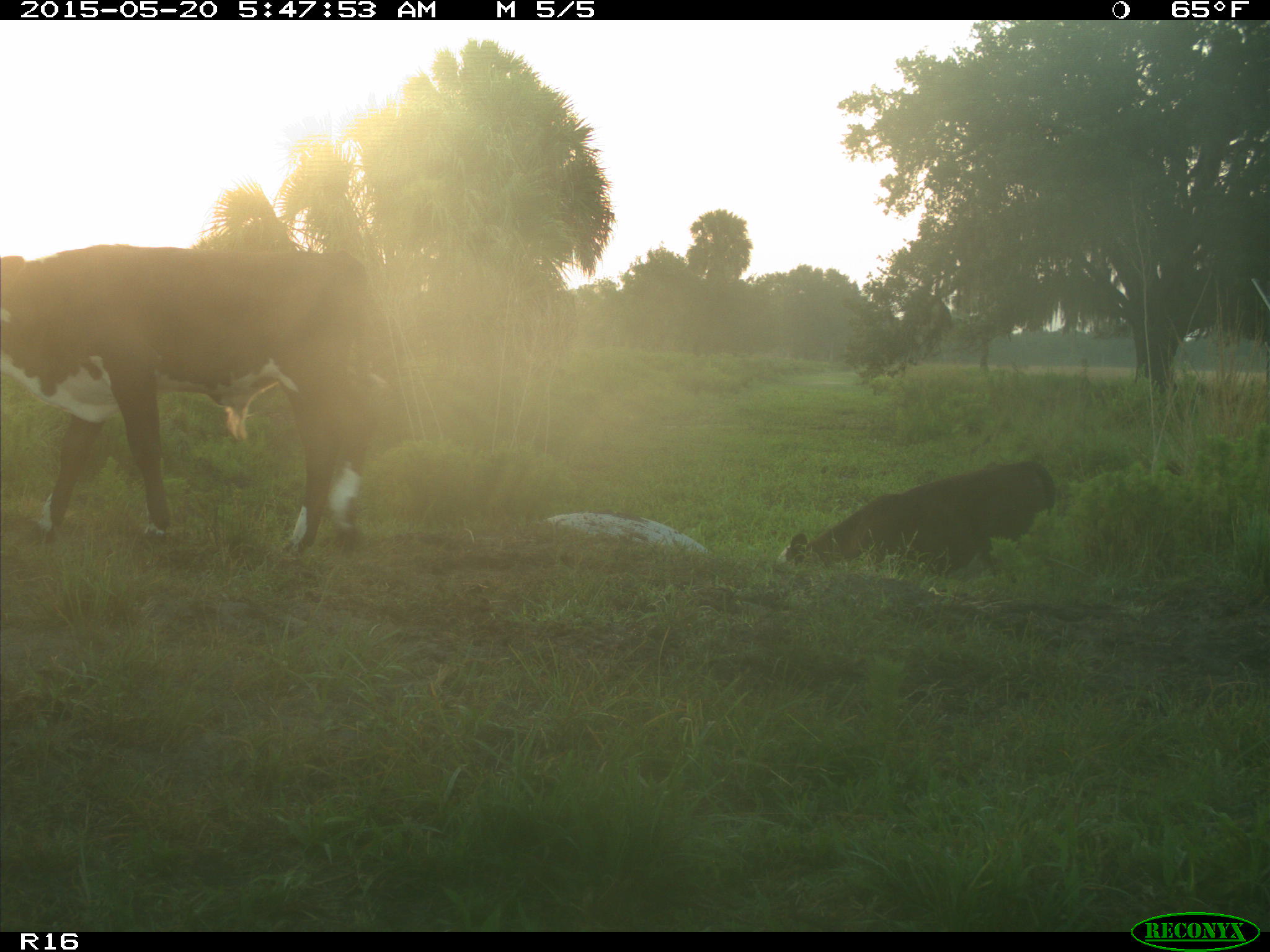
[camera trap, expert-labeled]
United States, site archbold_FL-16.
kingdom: Animalia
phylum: Chordata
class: Mammalia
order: Artiodactyla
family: Bovidae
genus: Bos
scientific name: Bos taurus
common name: domestic cow